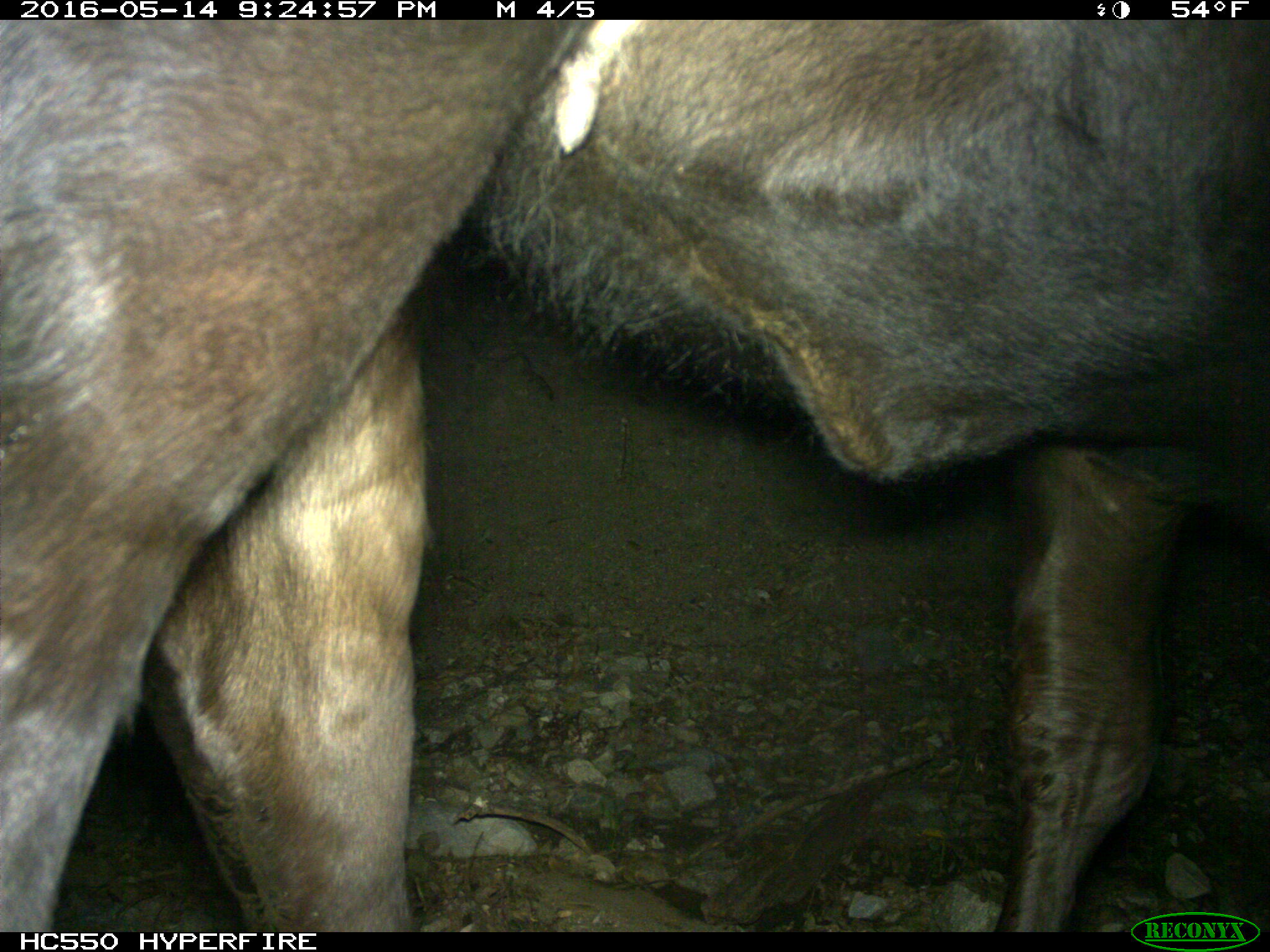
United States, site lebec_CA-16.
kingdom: Animalia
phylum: Chordata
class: Mammalia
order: Artiodactyla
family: Bovidae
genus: Bos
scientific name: Bos taurus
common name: domestic cow